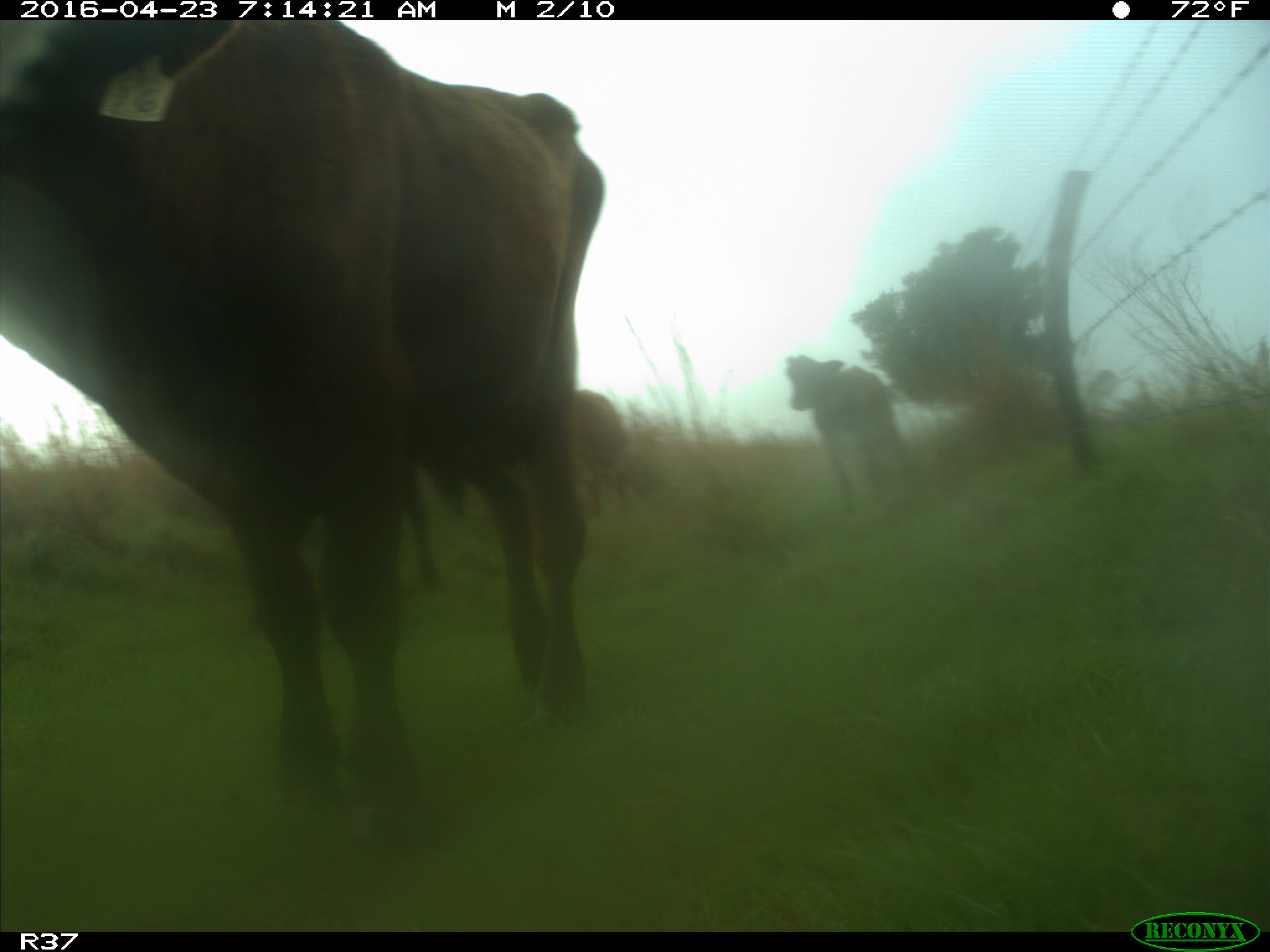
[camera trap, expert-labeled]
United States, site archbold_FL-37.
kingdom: Animalia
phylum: Chordata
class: Mammalia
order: Artiodactyla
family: Bovidae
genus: Bos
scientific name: Bos taurus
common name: domestic cow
Bos taurus (domestic cow).